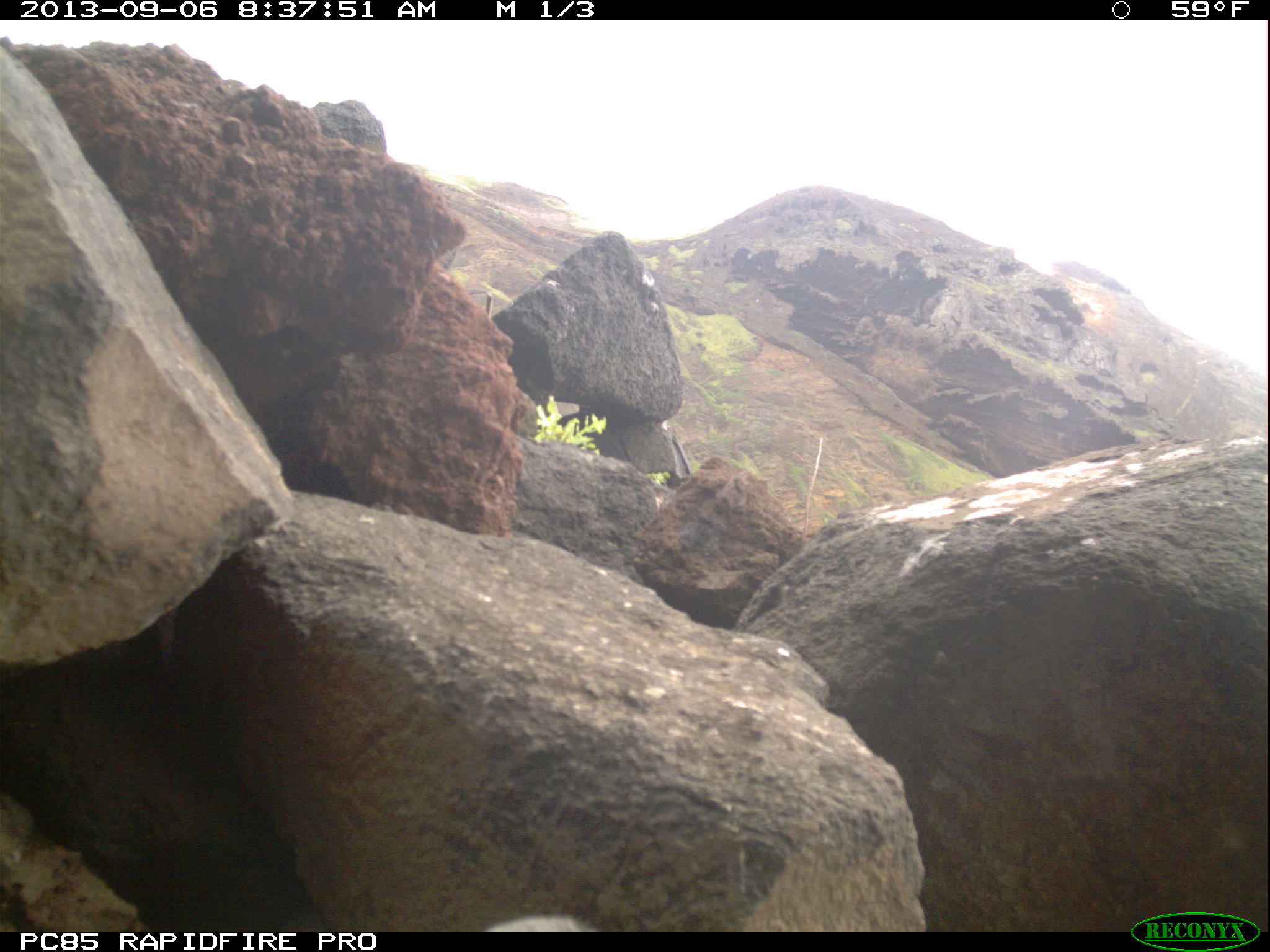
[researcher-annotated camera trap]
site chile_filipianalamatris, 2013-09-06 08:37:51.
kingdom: Animalia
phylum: Chordata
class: Aves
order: Procellariiformes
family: Procellariidae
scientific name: Procellariidae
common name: petrel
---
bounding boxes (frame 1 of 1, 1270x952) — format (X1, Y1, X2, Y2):
petrel: (485, 911, 601, 935)